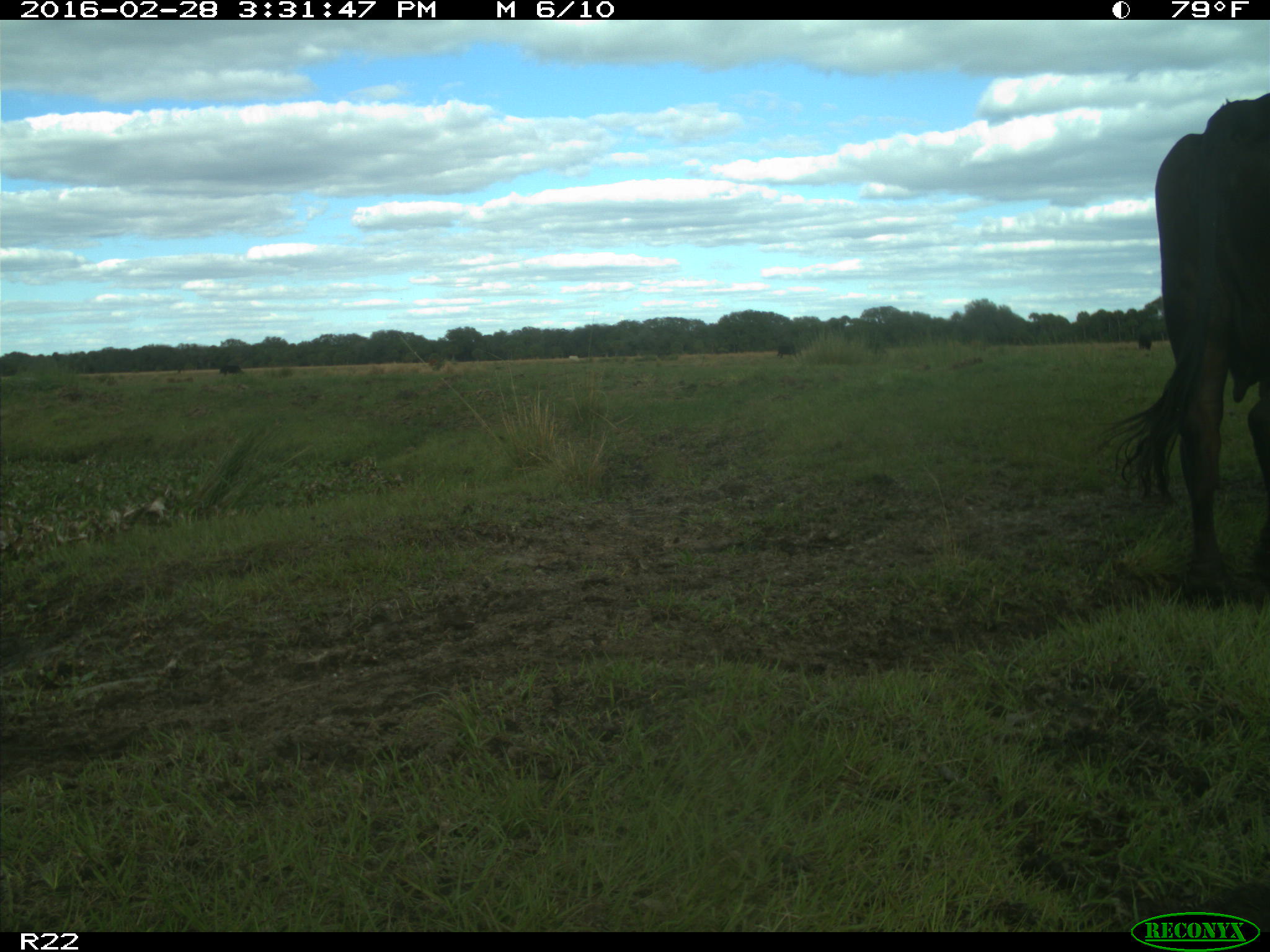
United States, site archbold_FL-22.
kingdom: Animalia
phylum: Chordata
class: Mammalia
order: Artiodactyla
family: Bovidae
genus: Bos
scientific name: Bos taurus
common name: domestic cow